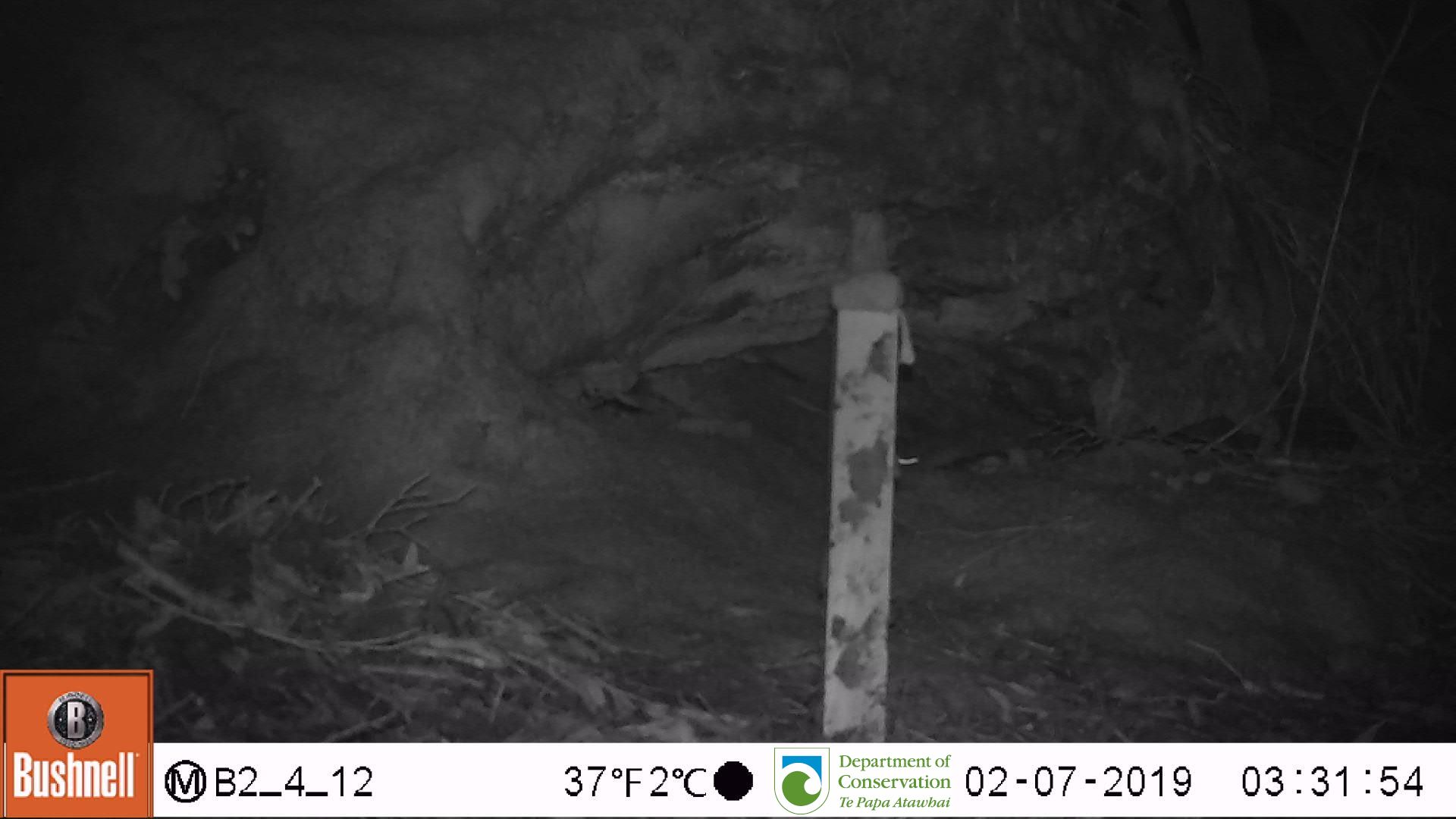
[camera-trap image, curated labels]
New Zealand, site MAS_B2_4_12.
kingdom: Animalia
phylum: Chordata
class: Mammalia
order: Rodentia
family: Muridae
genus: Mus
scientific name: Mus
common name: mouse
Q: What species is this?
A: Mouse (Mus).